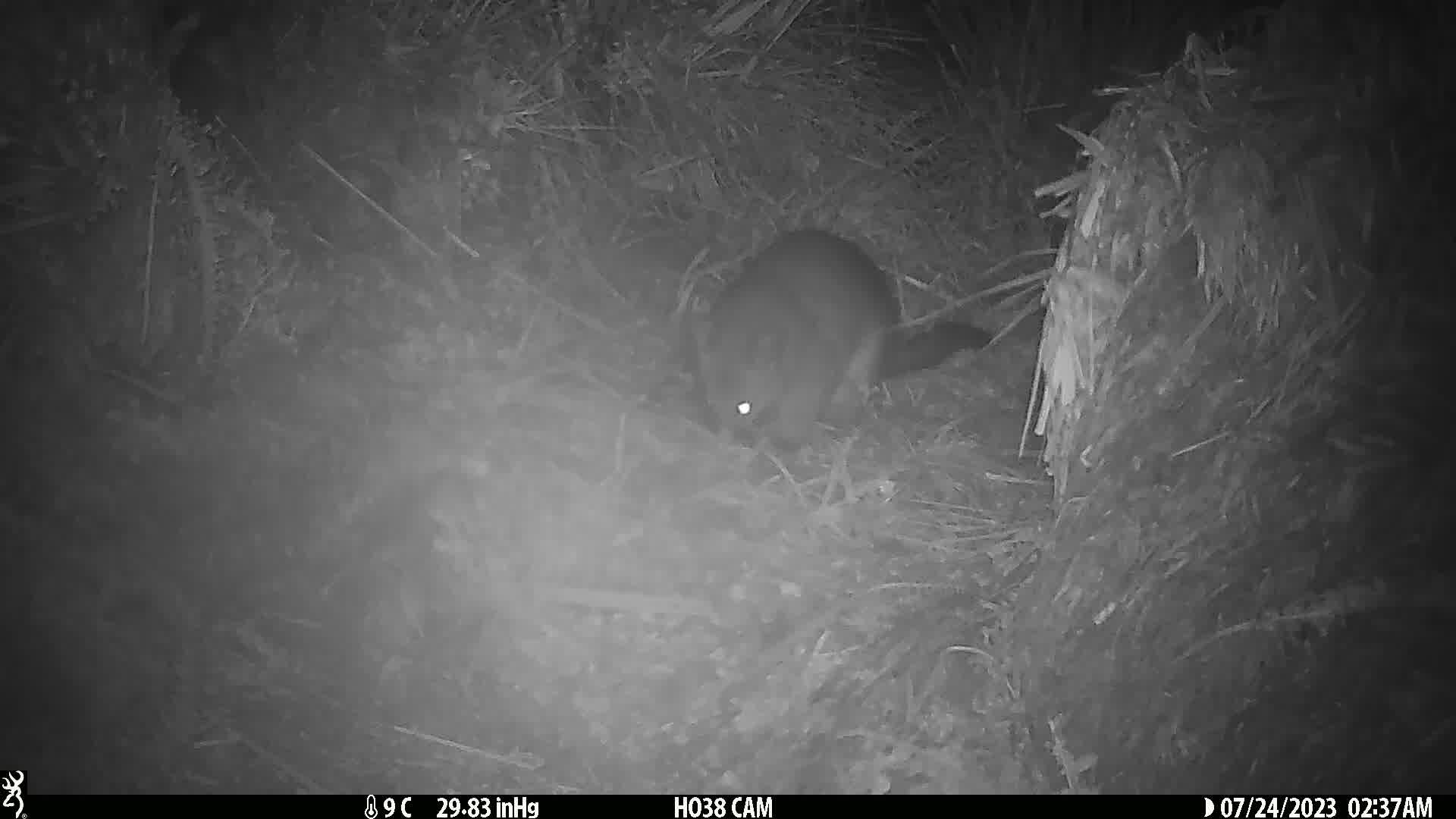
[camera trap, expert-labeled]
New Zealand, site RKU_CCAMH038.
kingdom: Animalia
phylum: Chordata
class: Mammalia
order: Diprotodontia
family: Phalangeridae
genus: Trichosurus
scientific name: Trichosurus vulpecula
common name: common brushtail possum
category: possum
Possum (common brushtail possum) (Trichosurus vulpecula).